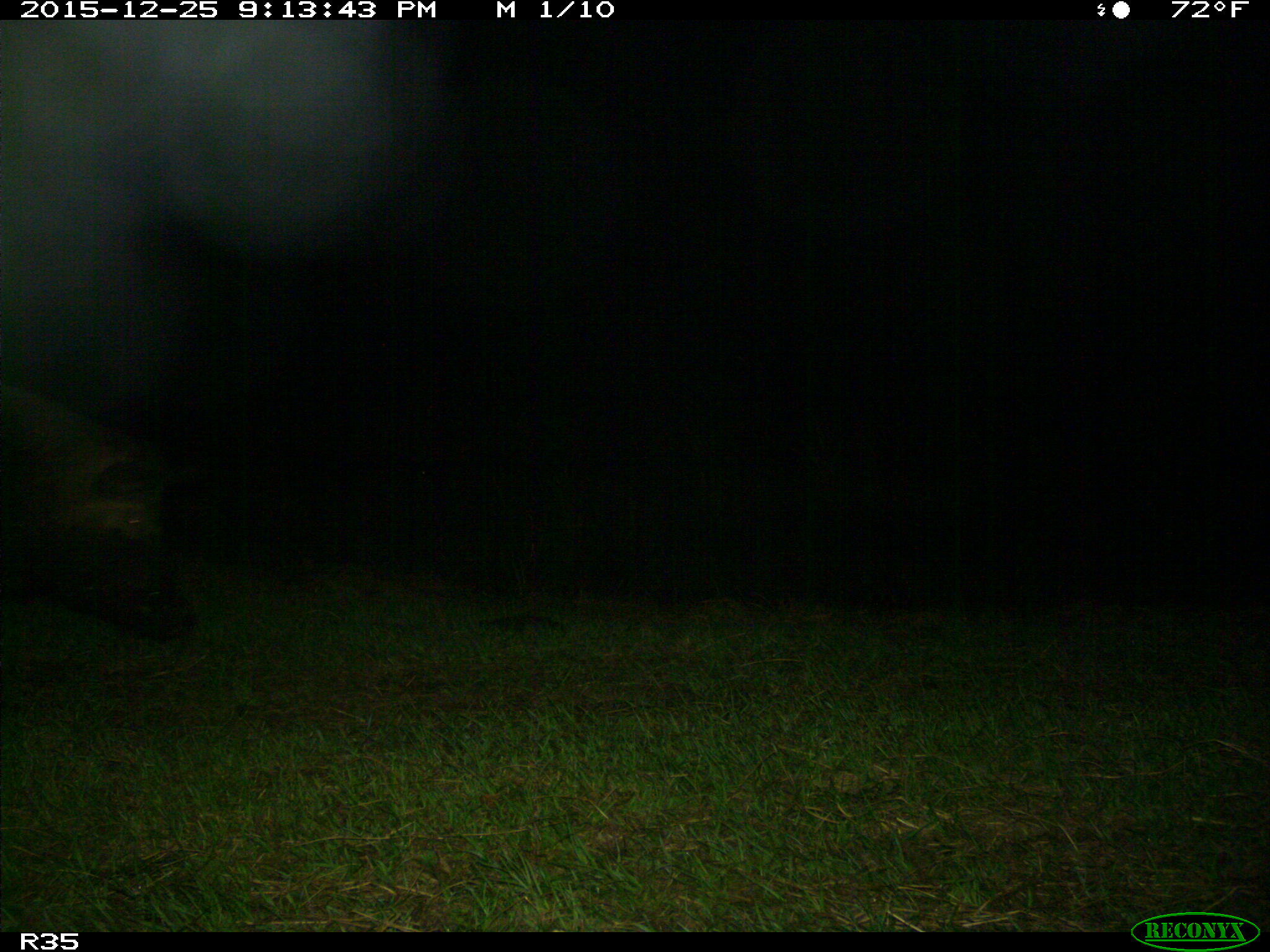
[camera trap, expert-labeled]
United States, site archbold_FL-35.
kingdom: Animalia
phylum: Chordata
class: Mammalia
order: Artiodactyla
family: Suidae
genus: Sus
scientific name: Sus scrofa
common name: wild boar